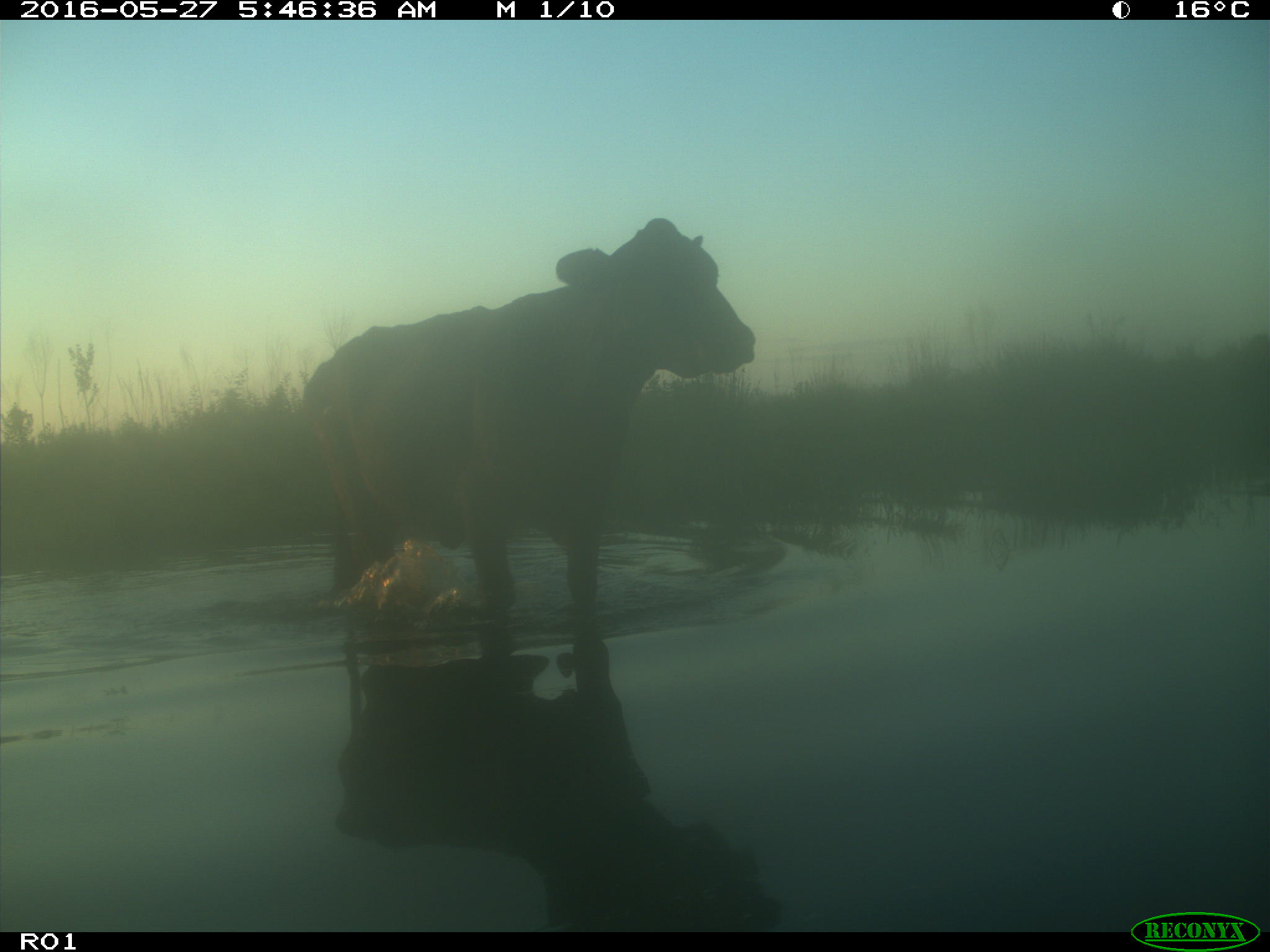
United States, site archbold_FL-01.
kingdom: Animalia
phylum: Chordata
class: Mammalia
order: Artiodactyla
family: Bovidae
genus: Bos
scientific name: Bos taurus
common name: domestic cow